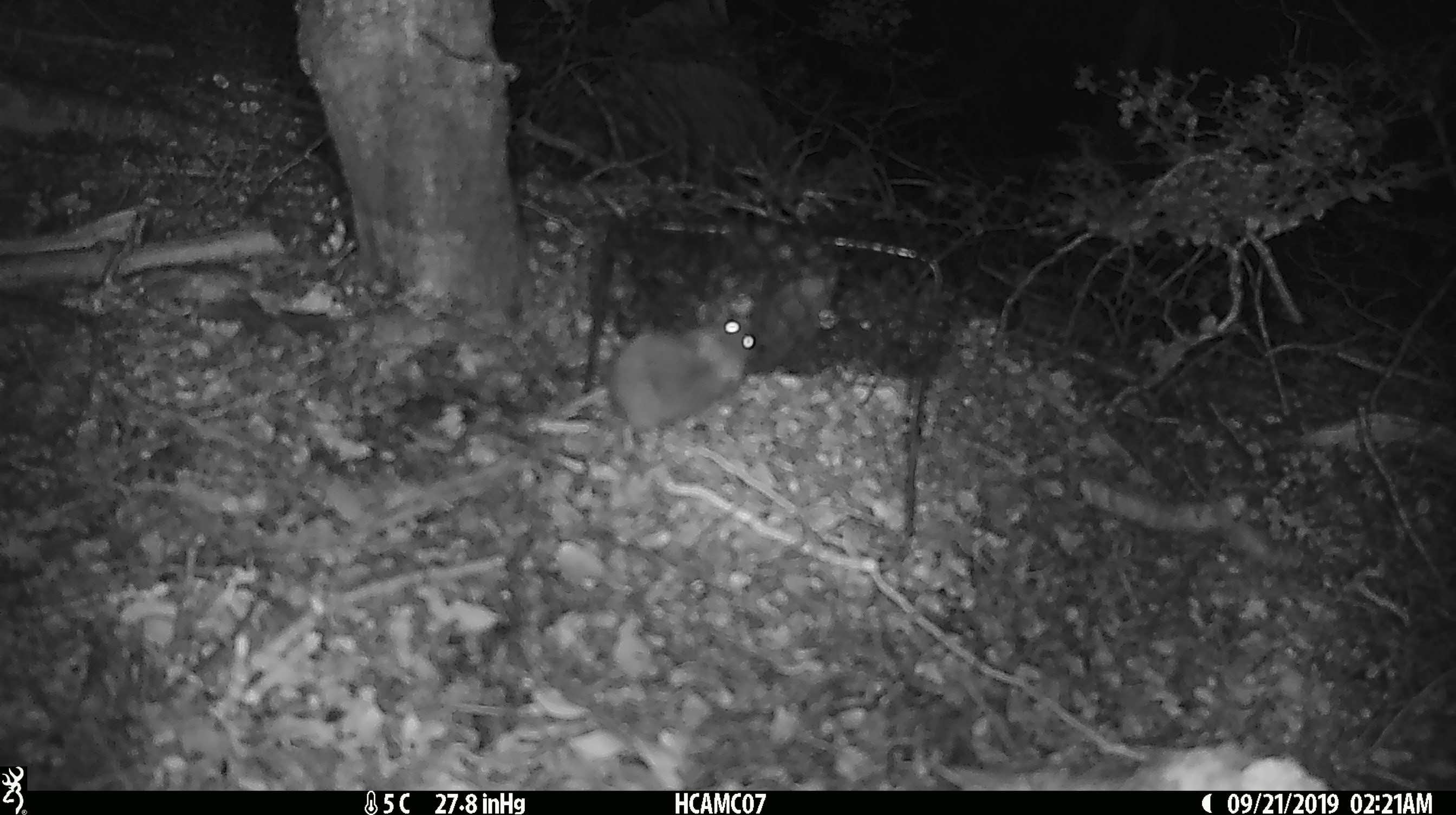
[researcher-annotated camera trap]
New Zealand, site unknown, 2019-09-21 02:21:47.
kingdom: Animalia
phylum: Chordata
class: Mammalia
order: Rodentia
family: Muridae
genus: Mus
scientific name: Mus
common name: mouse